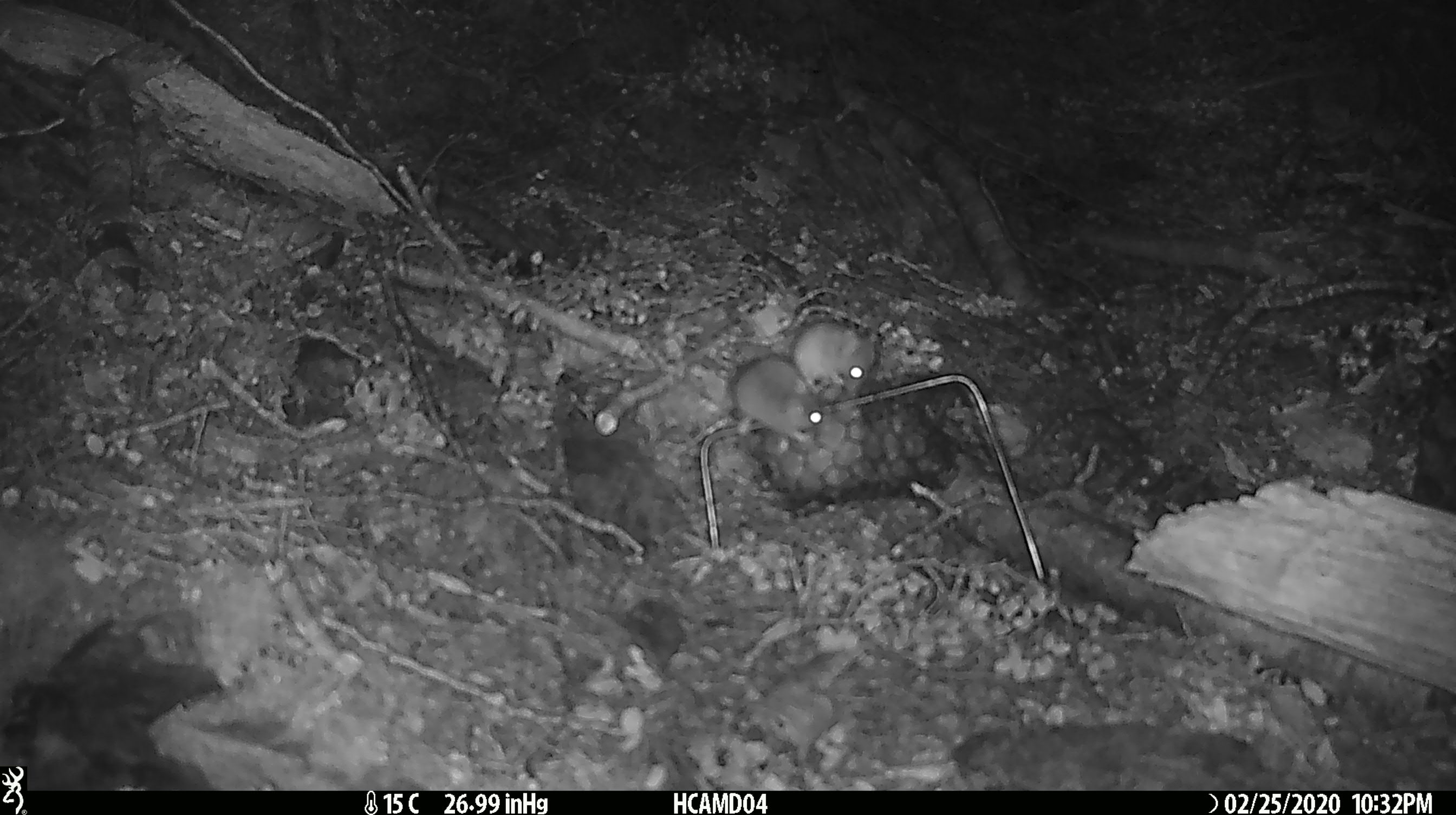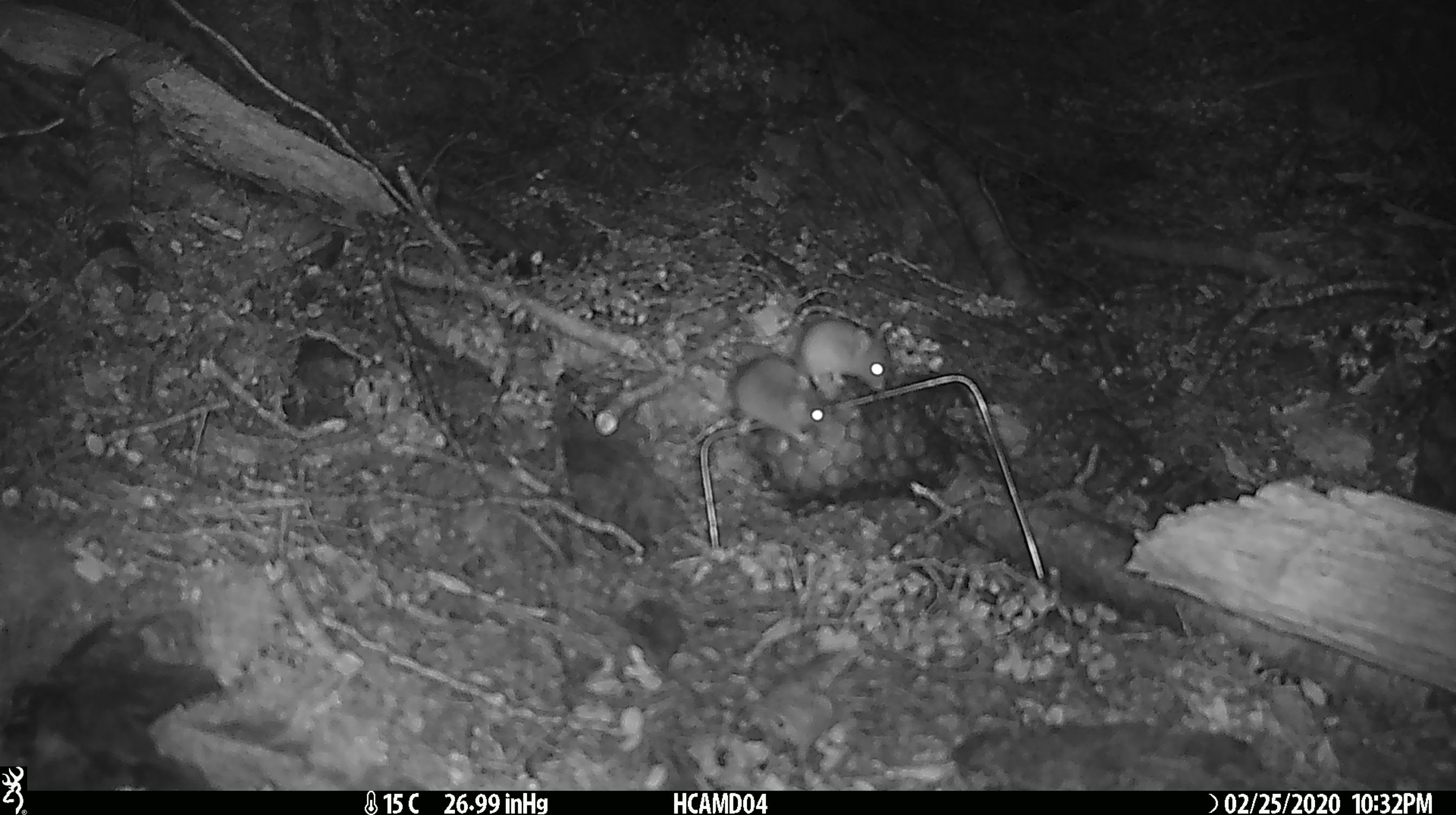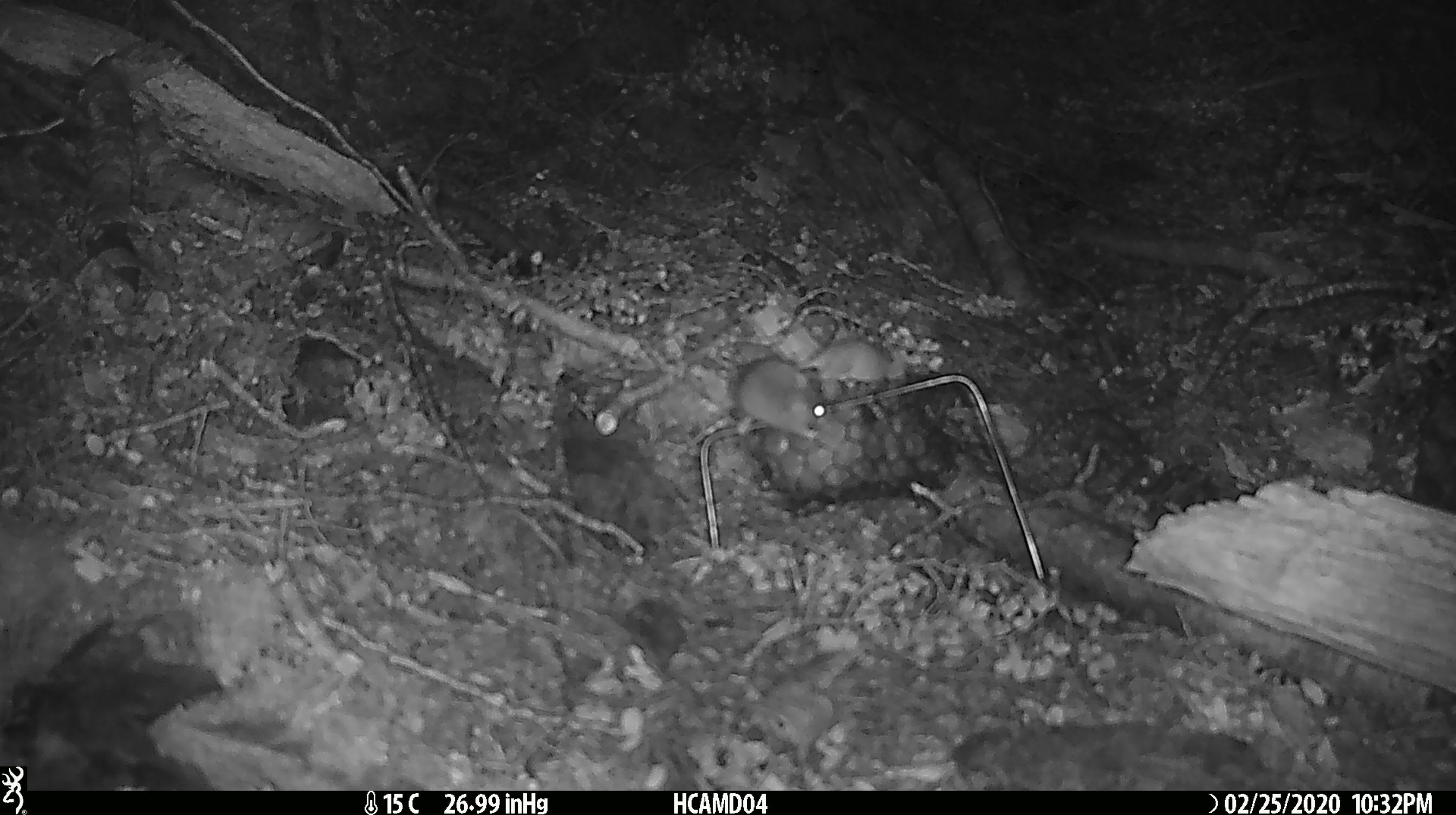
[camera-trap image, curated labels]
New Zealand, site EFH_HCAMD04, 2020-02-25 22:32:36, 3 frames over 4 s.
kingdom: Animalia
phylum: Chordata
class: Mammalia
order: Rodentia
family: Muridae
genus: Mus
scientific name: Mus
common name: mouse